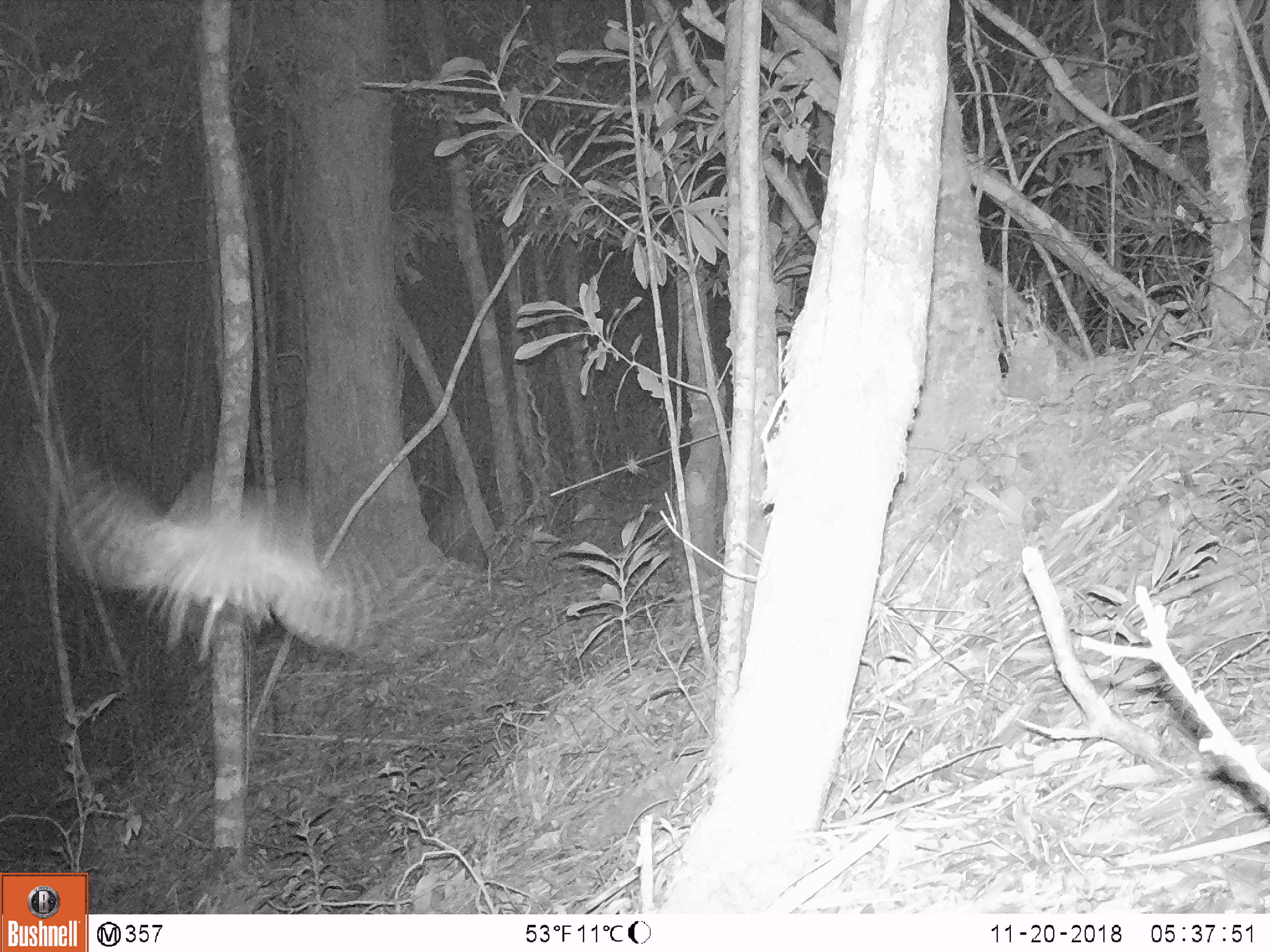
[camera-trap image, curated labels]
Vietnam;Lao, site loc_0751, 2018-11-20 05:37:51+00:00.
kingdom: Animalia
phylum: Chordata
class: Aves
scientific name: Aves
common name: bird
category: unidentified bird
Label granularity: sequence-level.